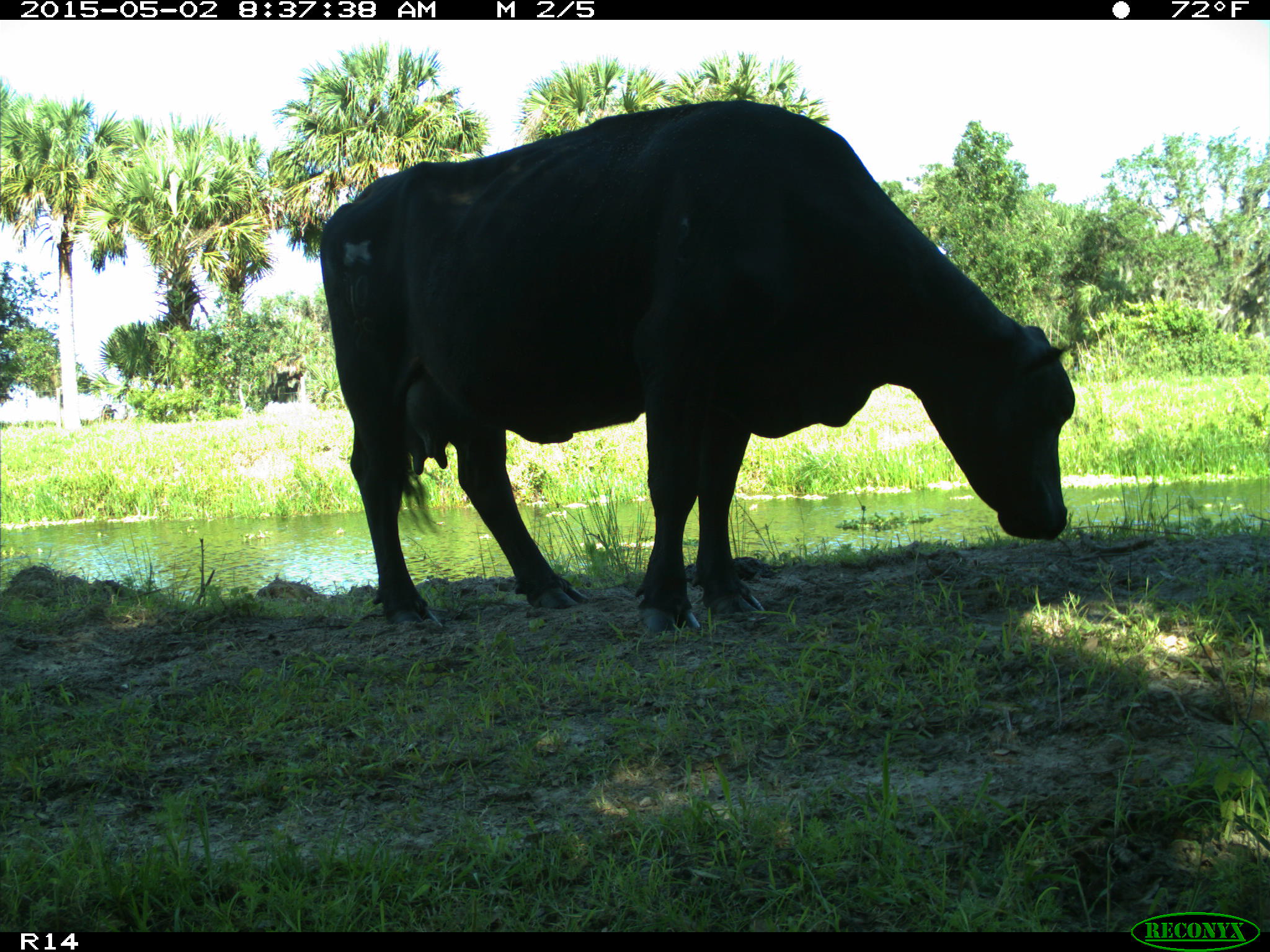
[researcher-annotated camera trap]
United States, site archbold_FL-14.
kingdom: Animalia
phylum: Chordata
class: Mammalia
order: Artiodactyla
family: Bovidae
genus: Bos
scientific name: Bos taurus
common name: domestic cow